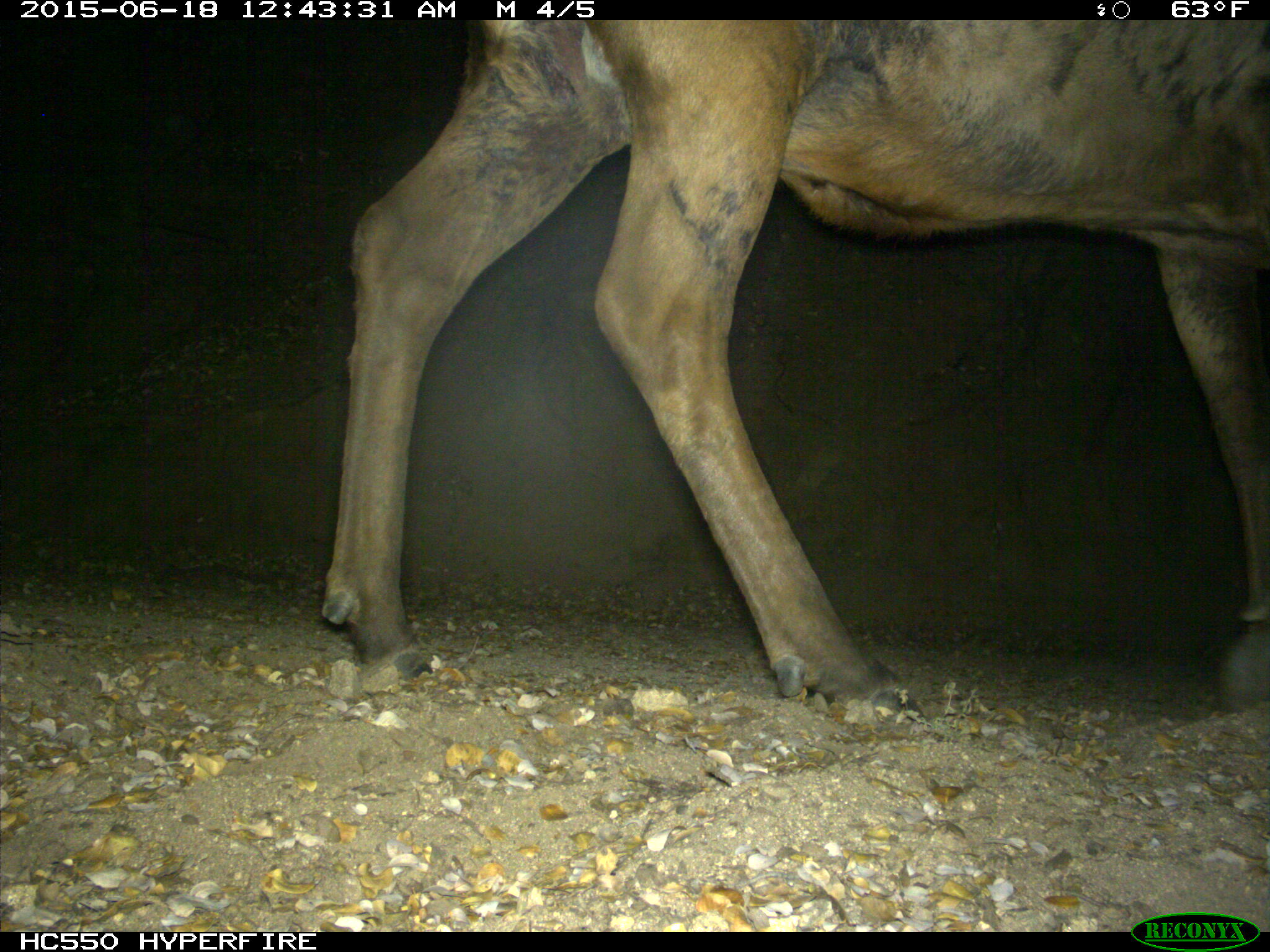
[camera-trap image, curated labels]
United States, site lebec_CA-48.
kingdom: Animalia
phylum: Chordata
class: Mammalia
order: Artiodactyla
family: Cervidae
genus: Cervus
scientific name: Cervus canadensis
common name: elk